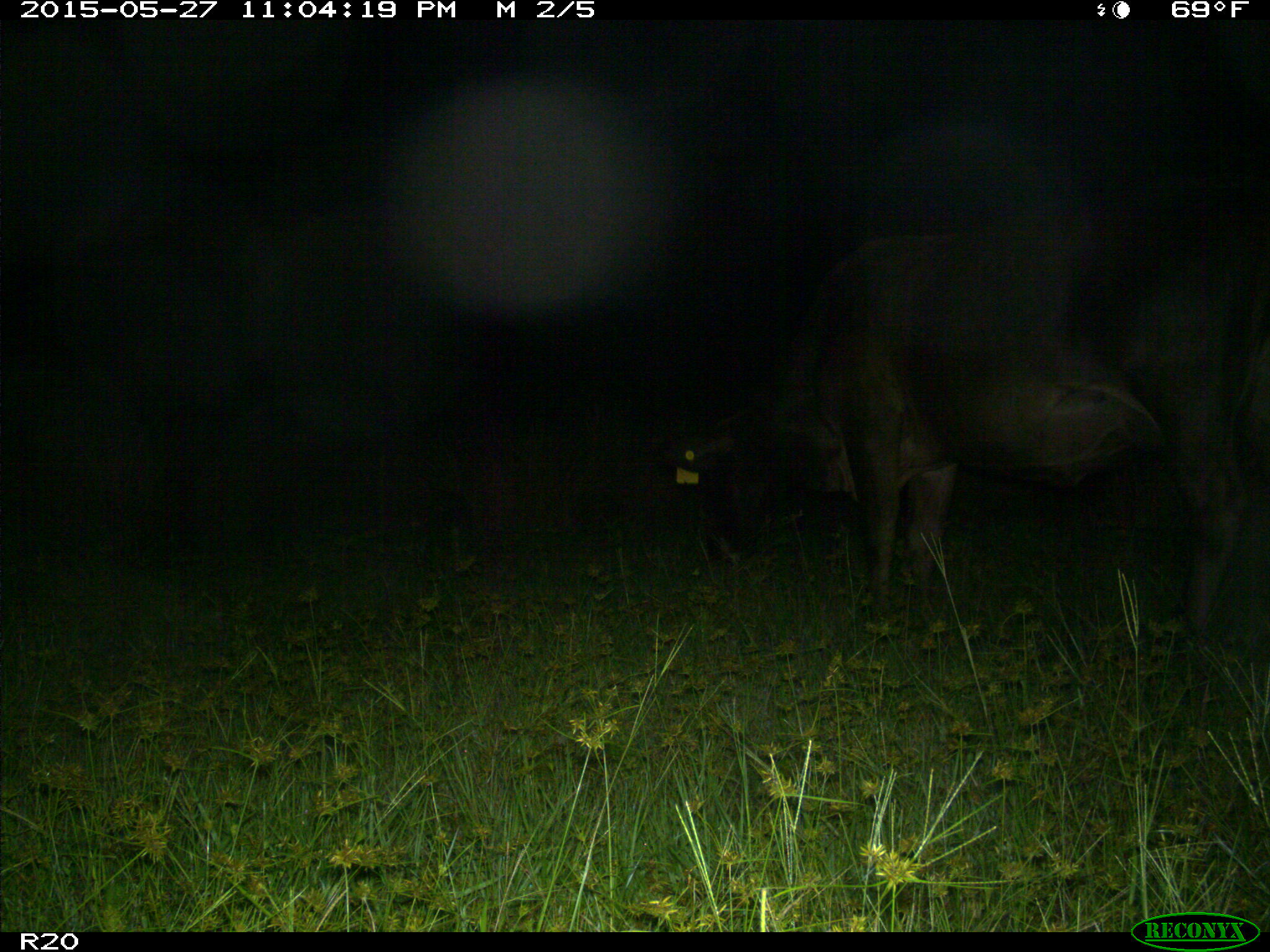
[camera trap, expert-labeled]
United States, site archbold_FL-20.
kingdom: Animalia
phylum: Chordata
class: Mammalia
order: Artiodactyla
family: Bovidae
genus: Bos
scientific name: Bos taurus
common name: domestic cow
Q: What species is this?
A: Bos taurus (domestic cow).